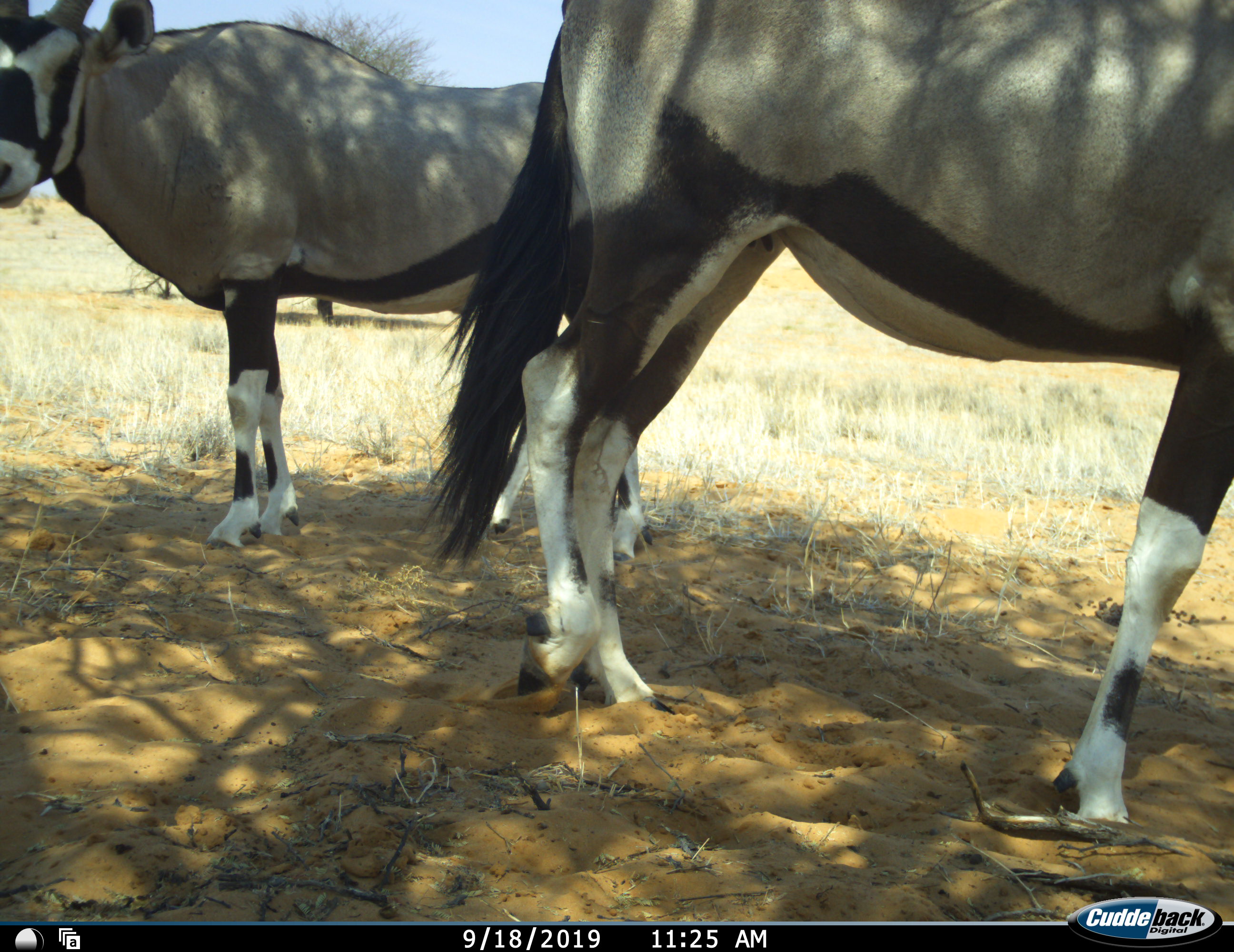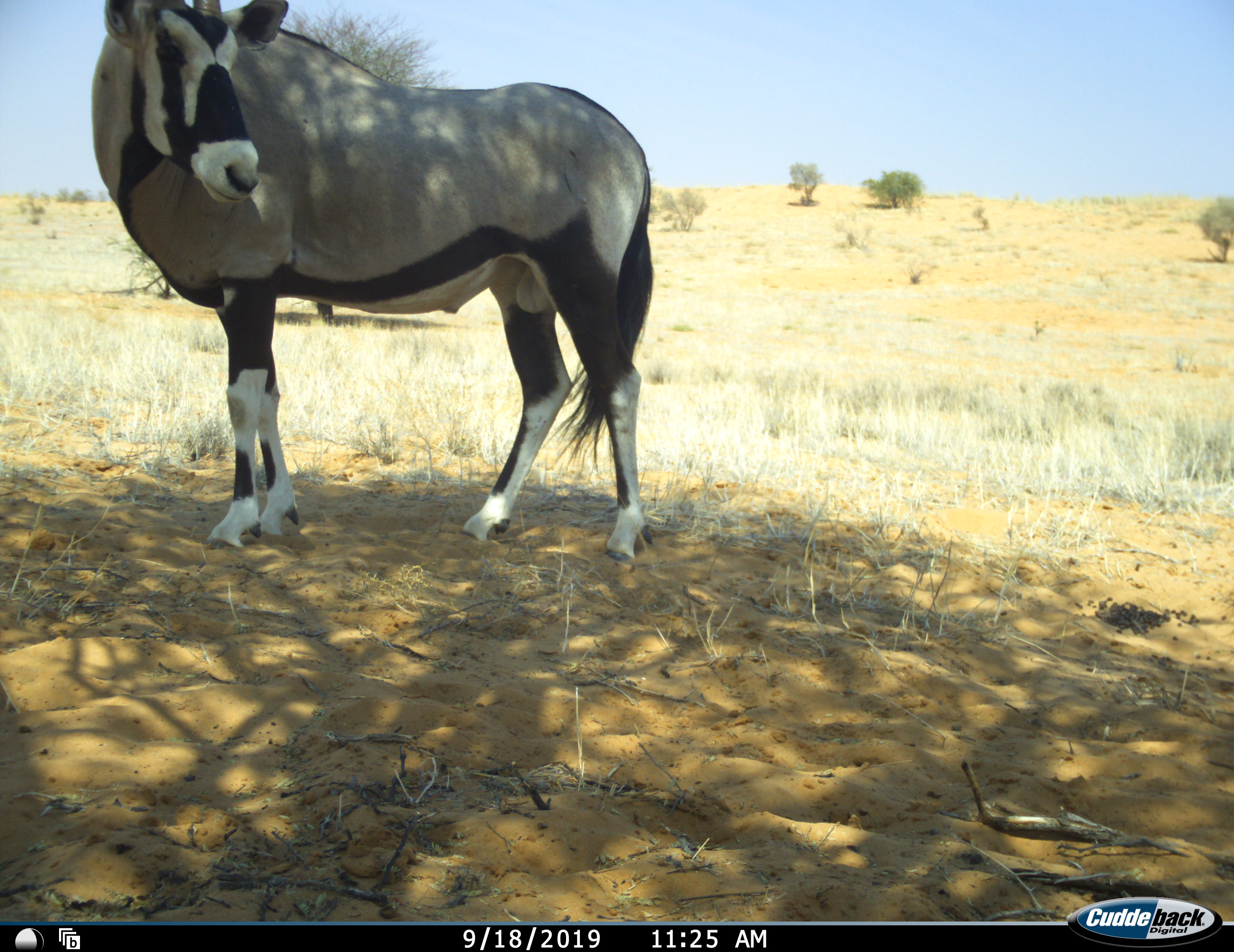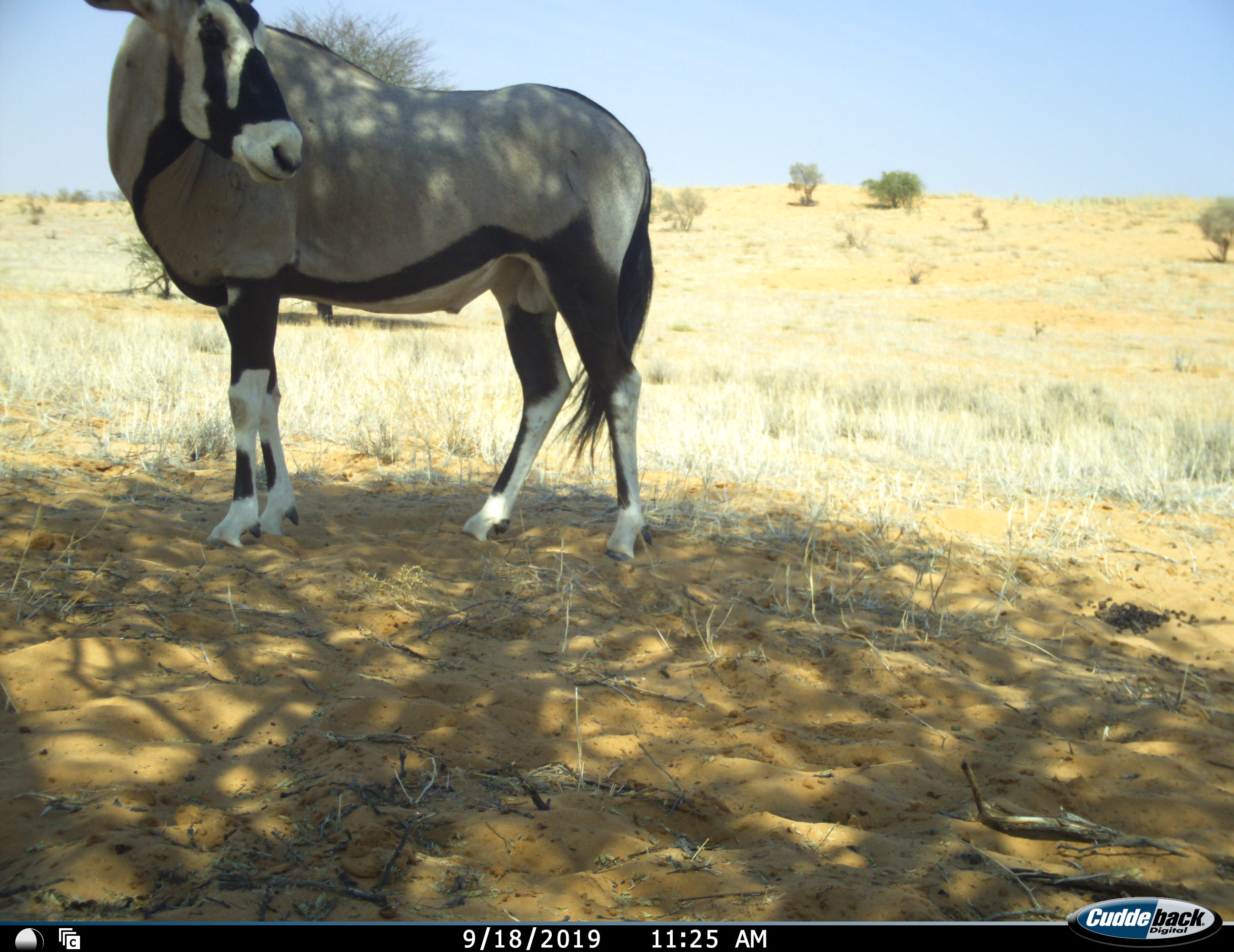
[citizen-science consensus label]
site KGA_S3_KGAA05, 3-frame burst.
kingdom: Animalia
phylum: Chordata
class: Mammalia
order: Artiodactyla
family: Bovidae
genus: Oryx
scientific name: Oryx gazella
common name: gemsbok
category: oryx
Oryx (gemsbok) (Oryx gazella), count 2. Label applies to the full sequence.